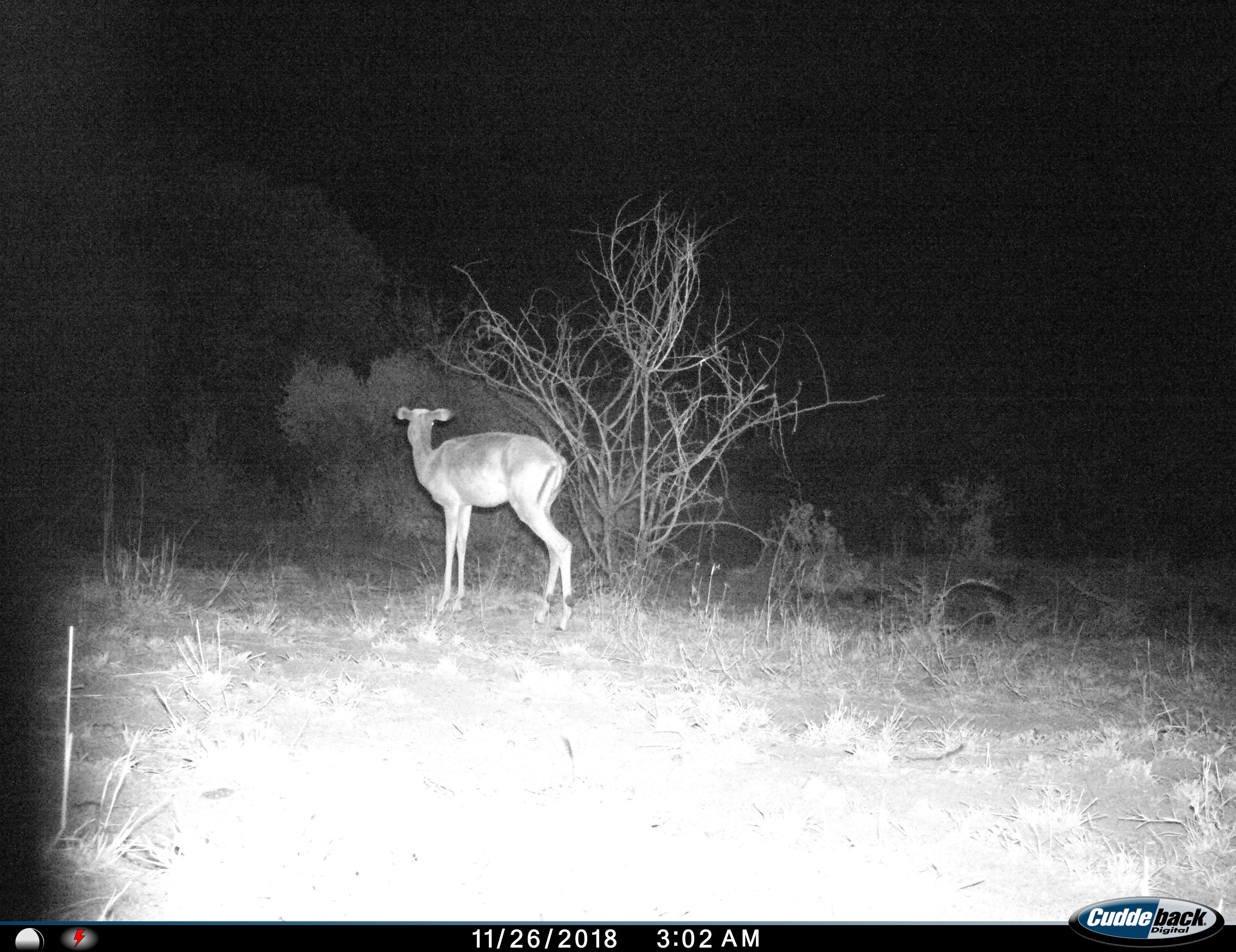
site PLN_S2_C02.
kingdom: Animalia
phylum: Chordata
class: Mammalia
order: Artiodactyla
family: Bovidae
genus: Aepyceros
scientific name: Aepyceros melampus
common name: impala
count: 1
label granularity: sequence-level